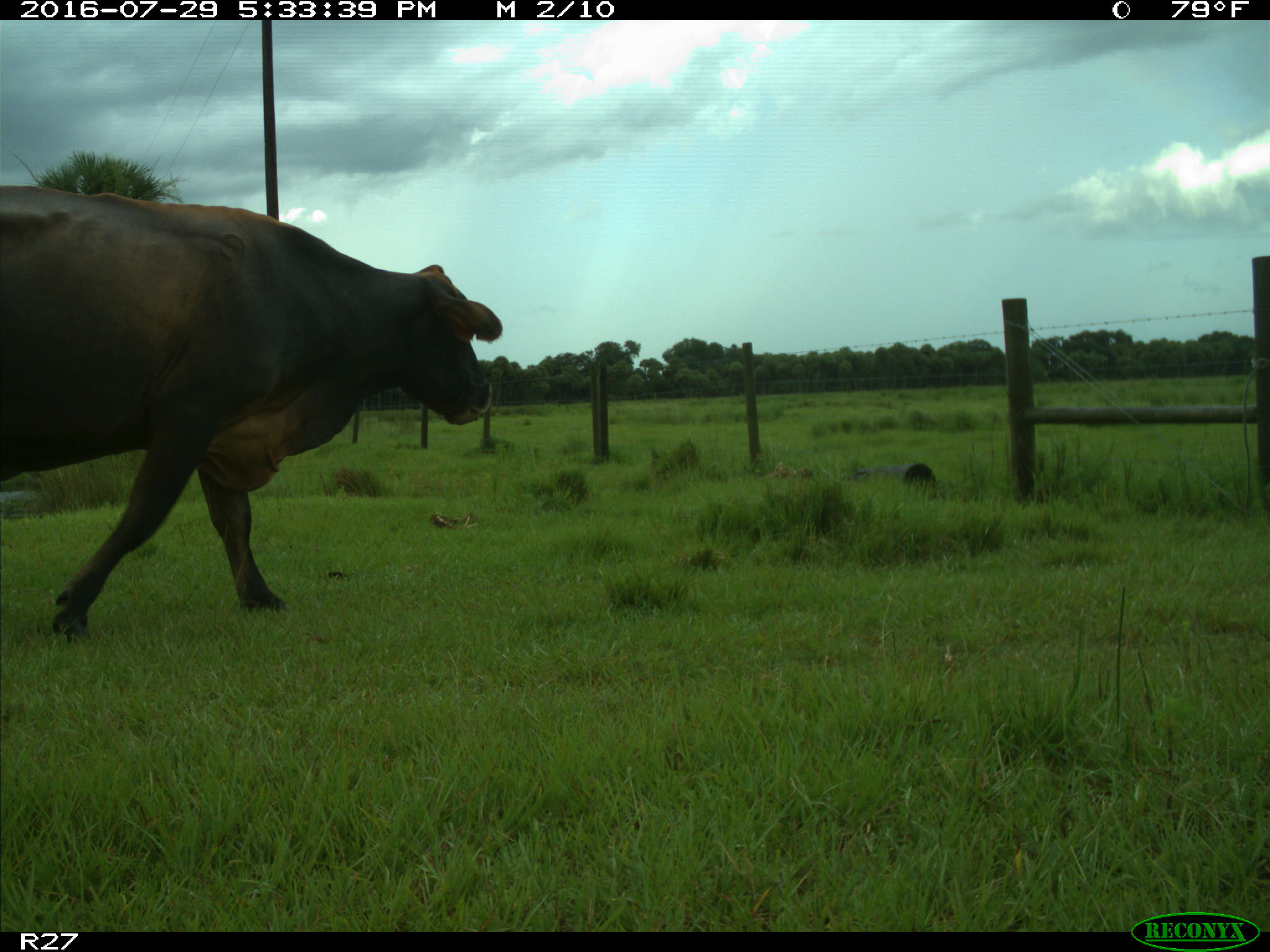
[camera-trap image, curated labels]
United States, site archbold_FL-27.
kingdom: Animalia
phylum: Chordata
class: Mammalia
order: Artiodactyla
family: Bovidae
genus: Bos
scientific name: Bos taurus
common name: domestic cow